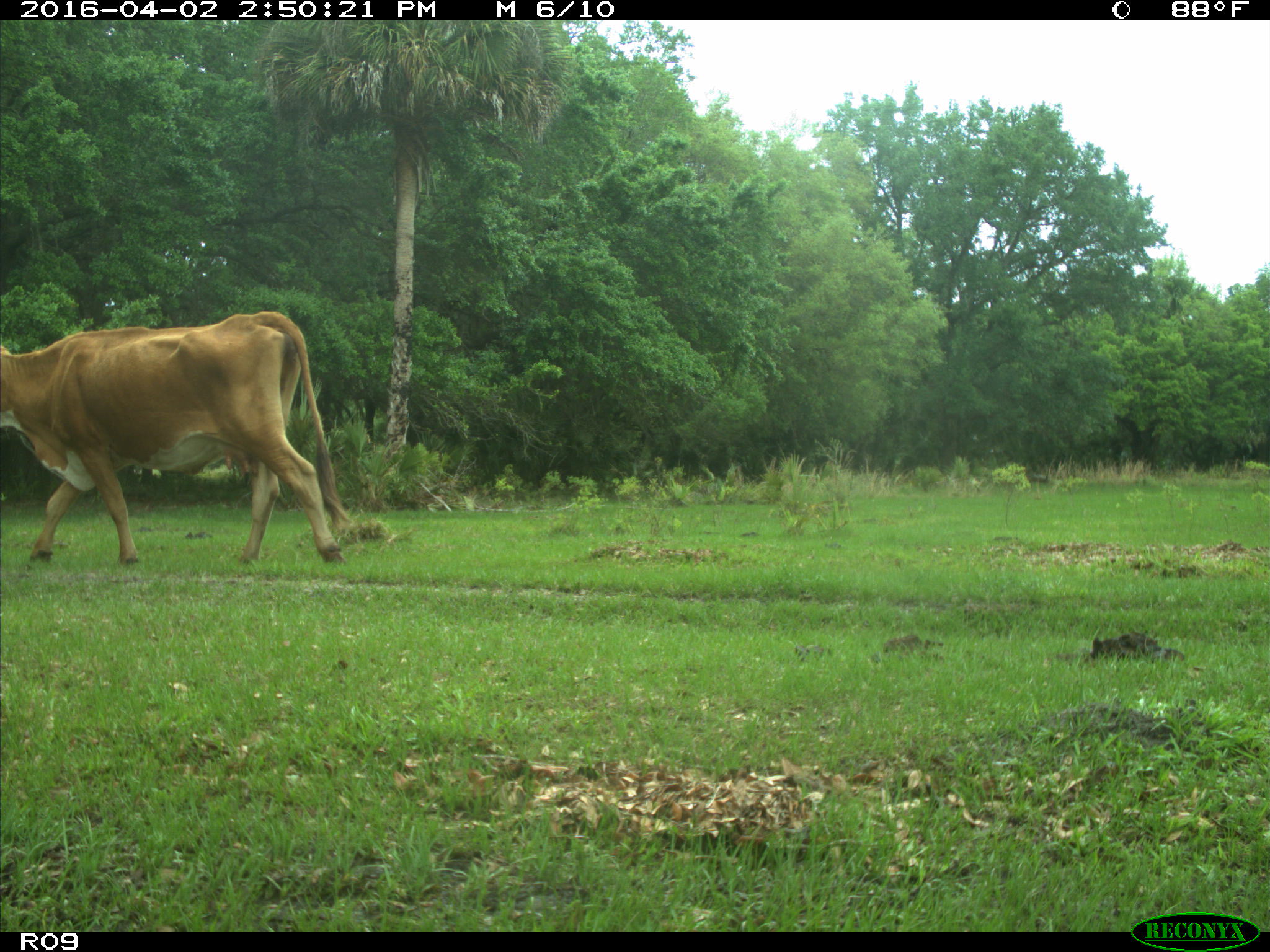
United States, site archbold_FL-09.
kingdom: Animalia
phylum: Chordata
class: Mammalia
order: Artiodactyla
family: Bovidae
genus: Bos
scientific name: Bos taurus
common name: domestic cow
Bos taurus (domestic cow).